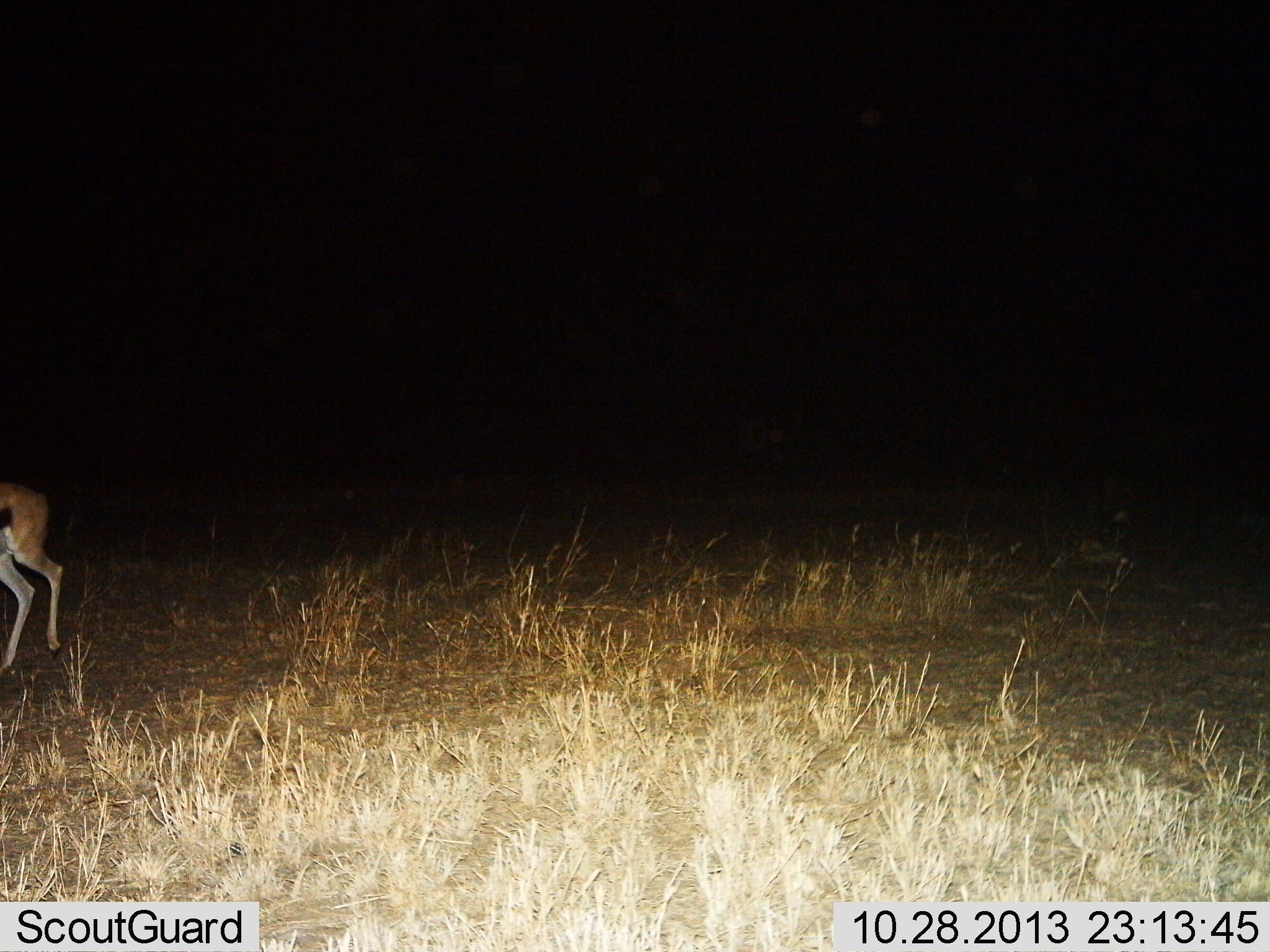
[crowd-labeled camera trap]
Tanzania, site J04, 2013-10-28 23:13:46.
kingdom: Animalia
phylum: Chordata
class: Mammalia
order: Artiodactyla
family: Bovidae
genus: Eudorcas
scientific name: Eudorcas thomsonii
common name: thomson's gazelle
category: gazellethomsons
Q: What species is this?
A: Gazellethomsons (thomson's gazelle) (Eudorcas thomsonii).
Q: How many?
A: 1.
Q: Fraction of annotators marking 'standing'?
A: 56%.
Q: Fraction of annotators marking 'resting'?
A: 0%.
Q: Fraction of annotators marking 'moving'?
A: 56%.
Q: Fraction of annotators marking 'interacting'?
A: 0%.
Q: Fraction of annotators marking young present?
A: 0%.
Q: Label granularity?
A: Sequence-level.